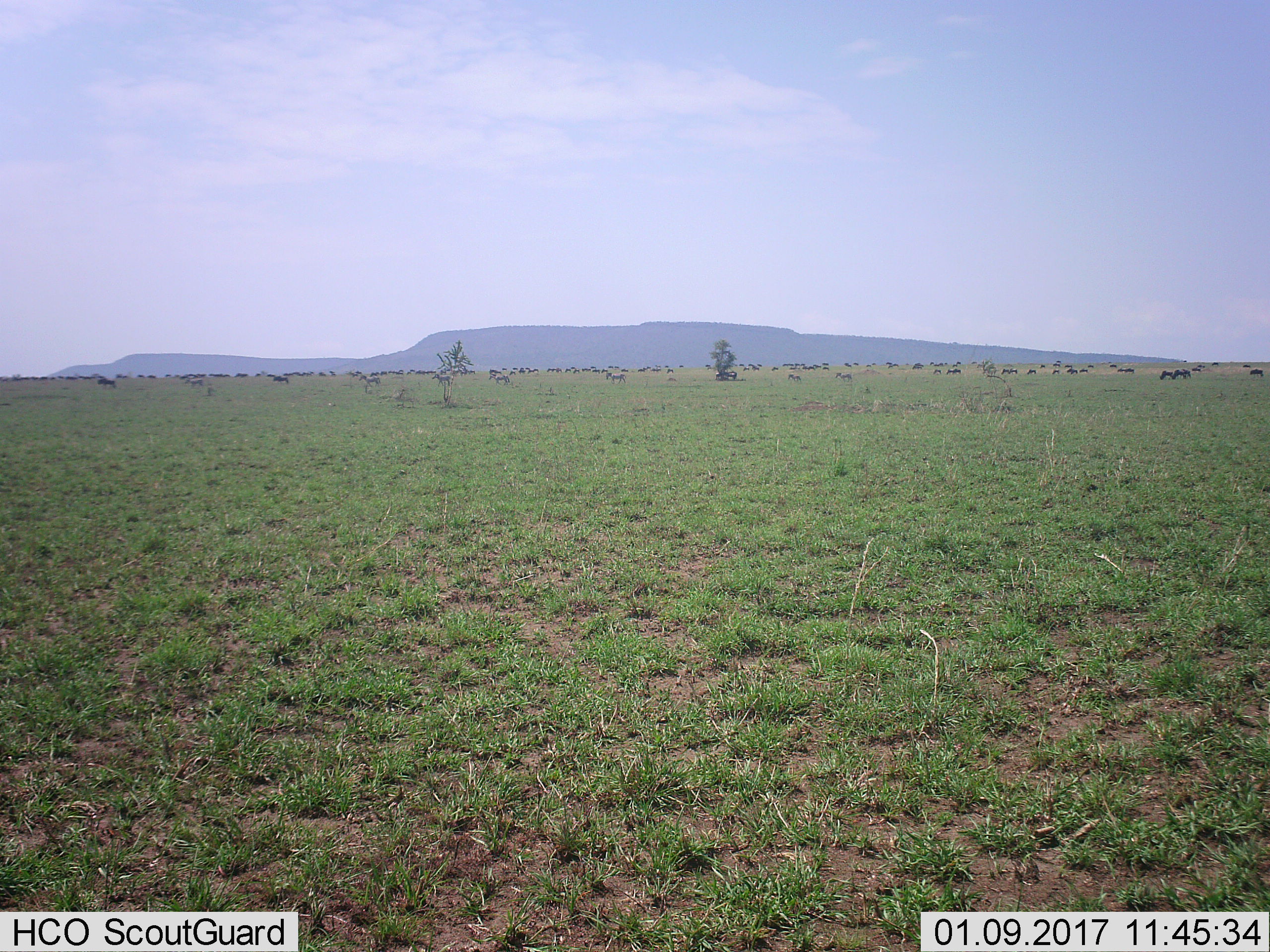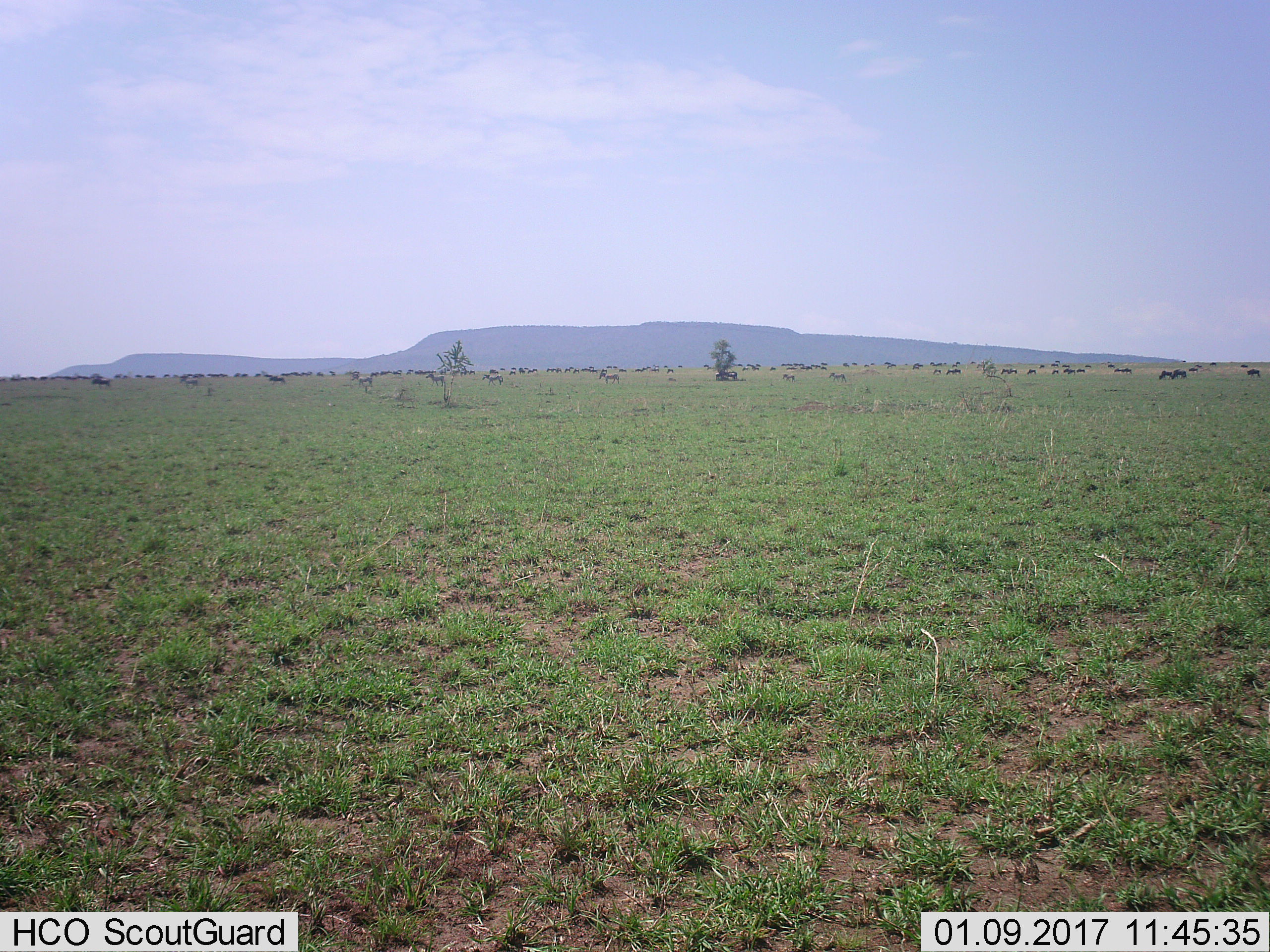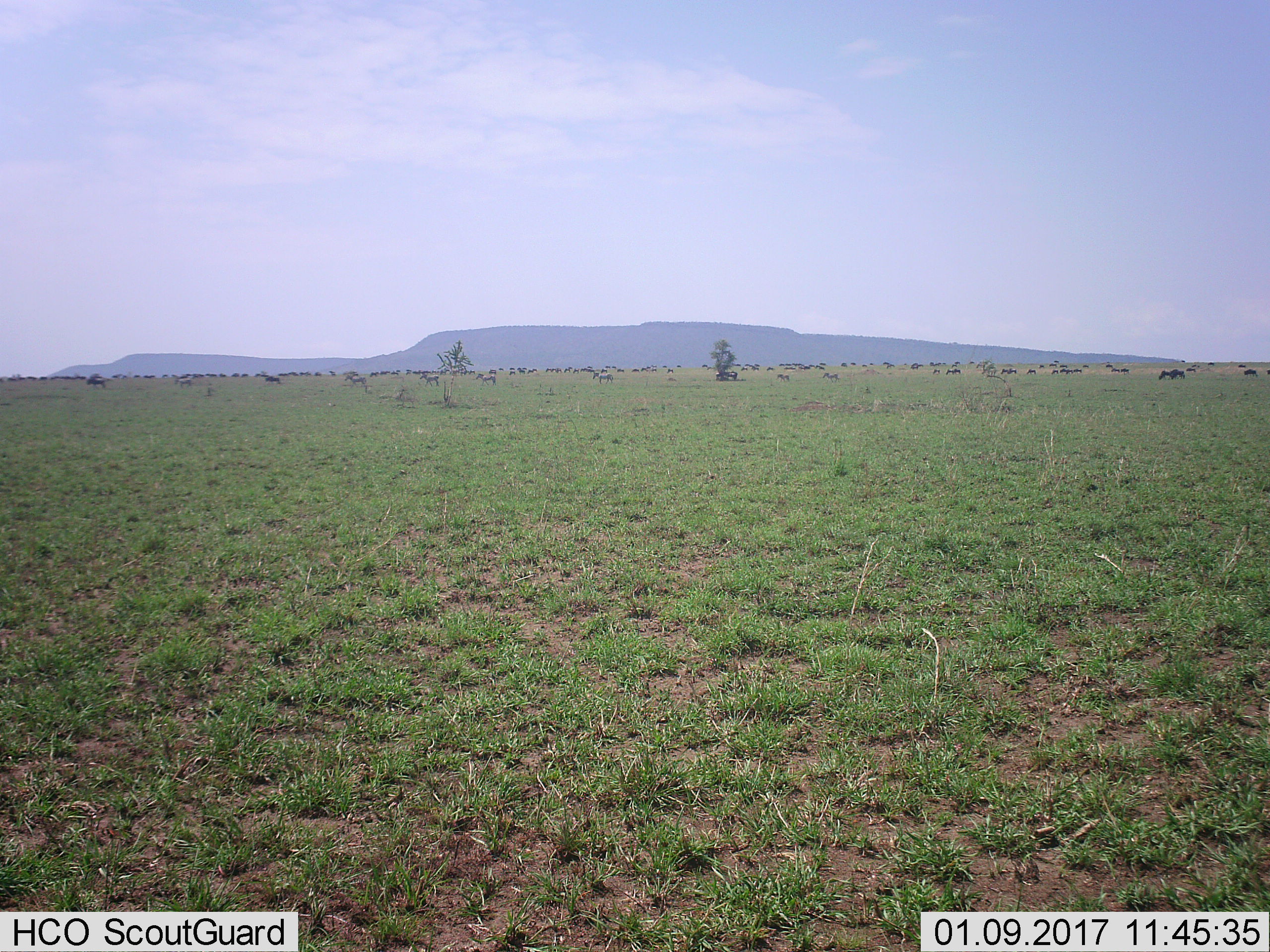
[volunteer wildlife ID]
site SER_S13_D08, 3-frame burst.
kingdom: Animalia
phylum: Chordata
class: Mammalia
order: Artiodactyla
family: Bovidae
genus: Connochaetes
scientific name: Connochaetes taurinus taurinus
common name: blue wildebeest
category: wildebeestblue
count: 11-50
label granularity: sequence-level